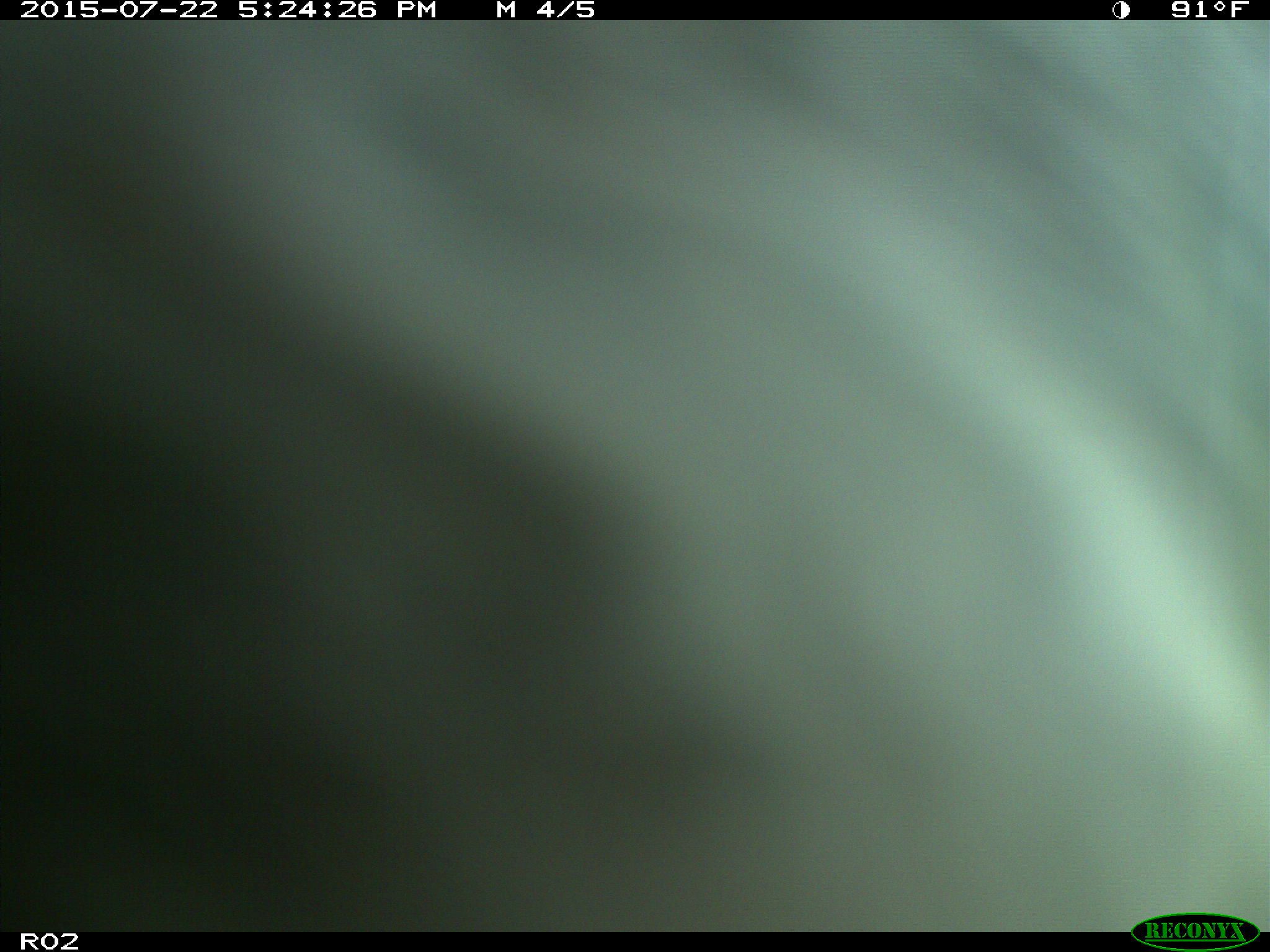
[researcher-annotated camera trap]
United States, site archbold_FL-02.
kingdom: Animalia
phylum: Chordata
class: Mammalia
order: Artiodactyla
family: Bovidae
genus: Bos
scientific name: Bos taurus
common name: domestic cow